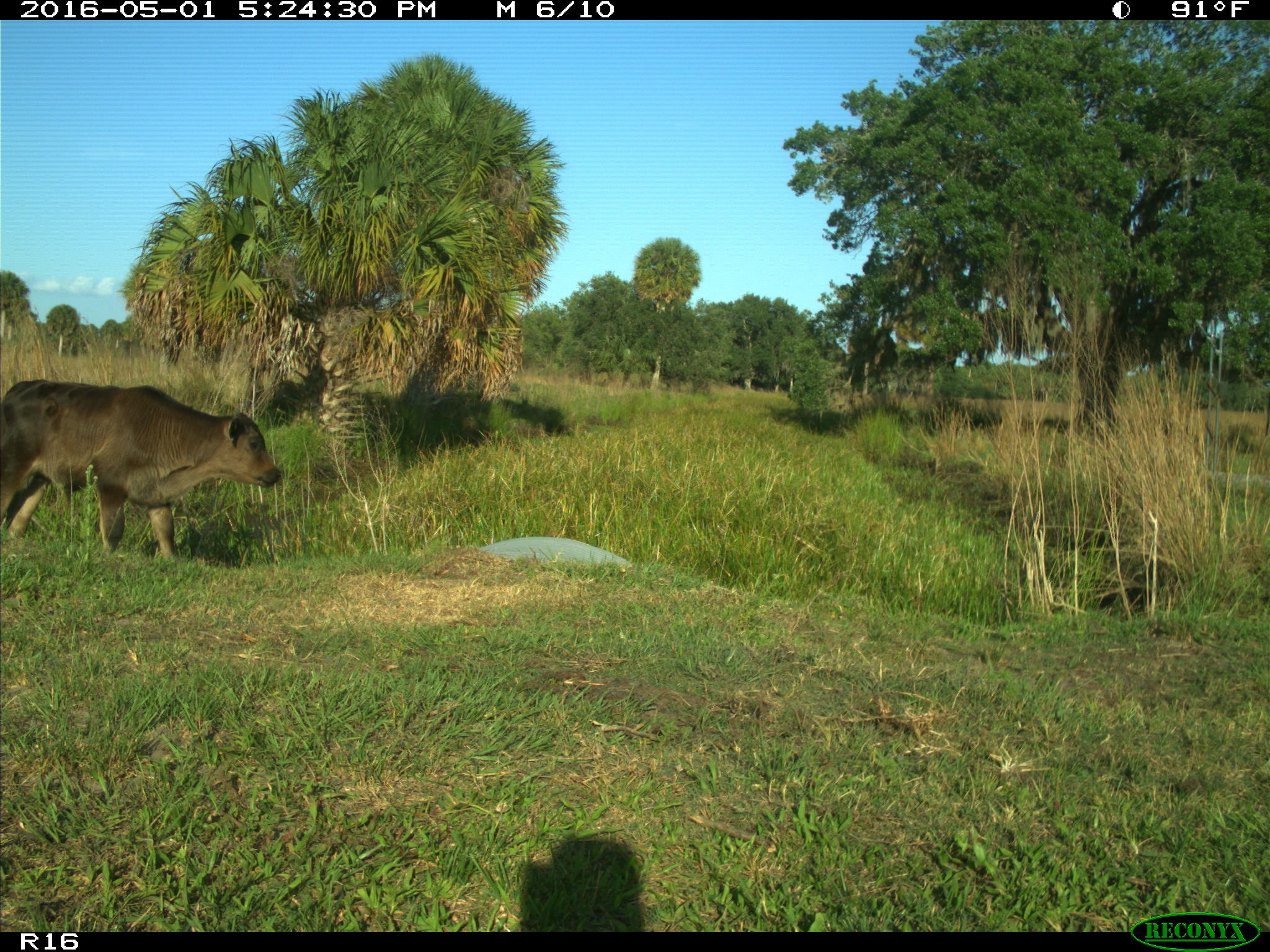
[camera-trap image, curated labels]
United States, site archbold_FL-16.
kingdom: Animalia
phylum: Chordata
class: Mammalia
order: Artiodactyla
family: Bovidae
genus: Bos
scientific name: Bos taurus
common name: domestic cow